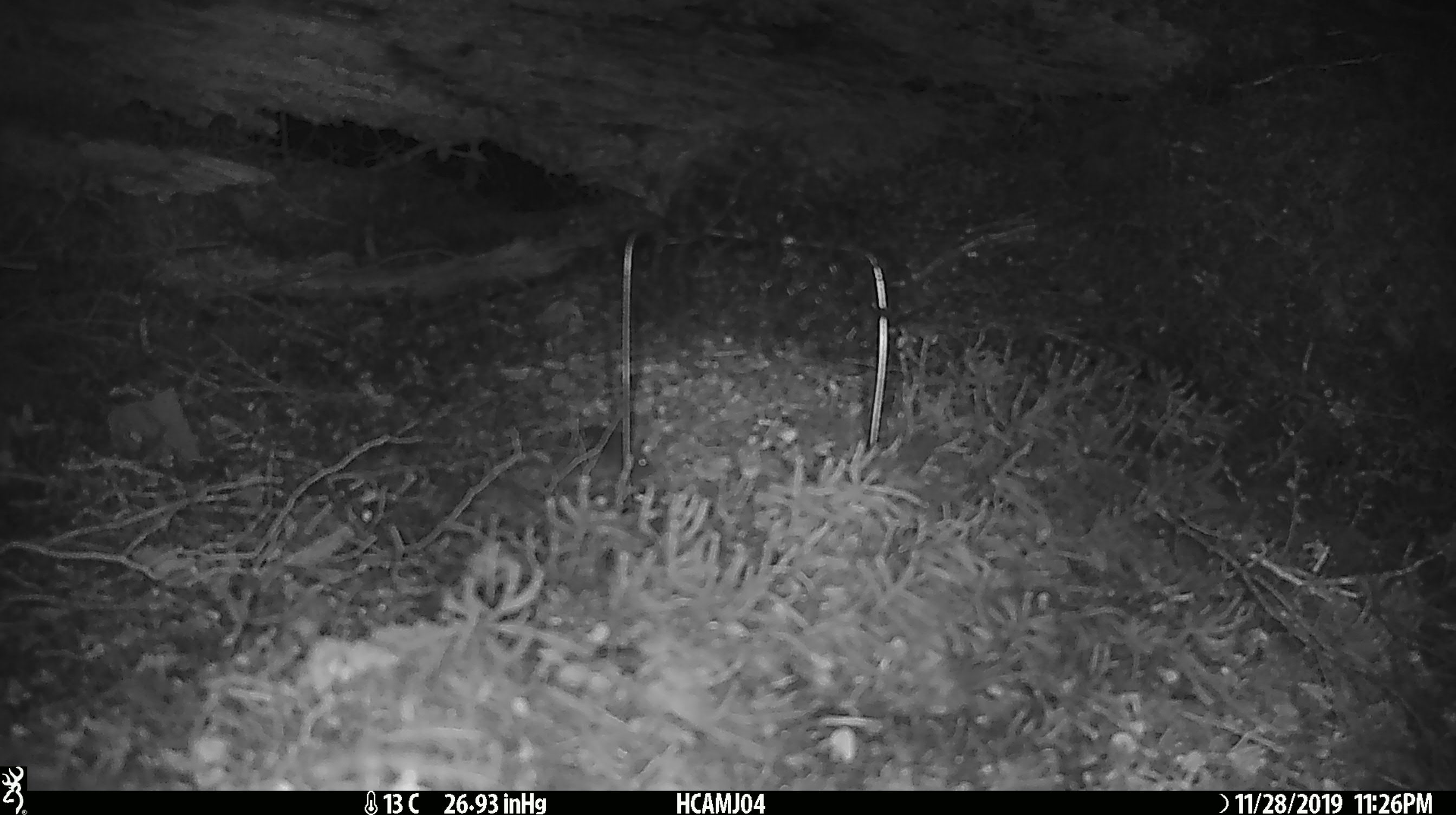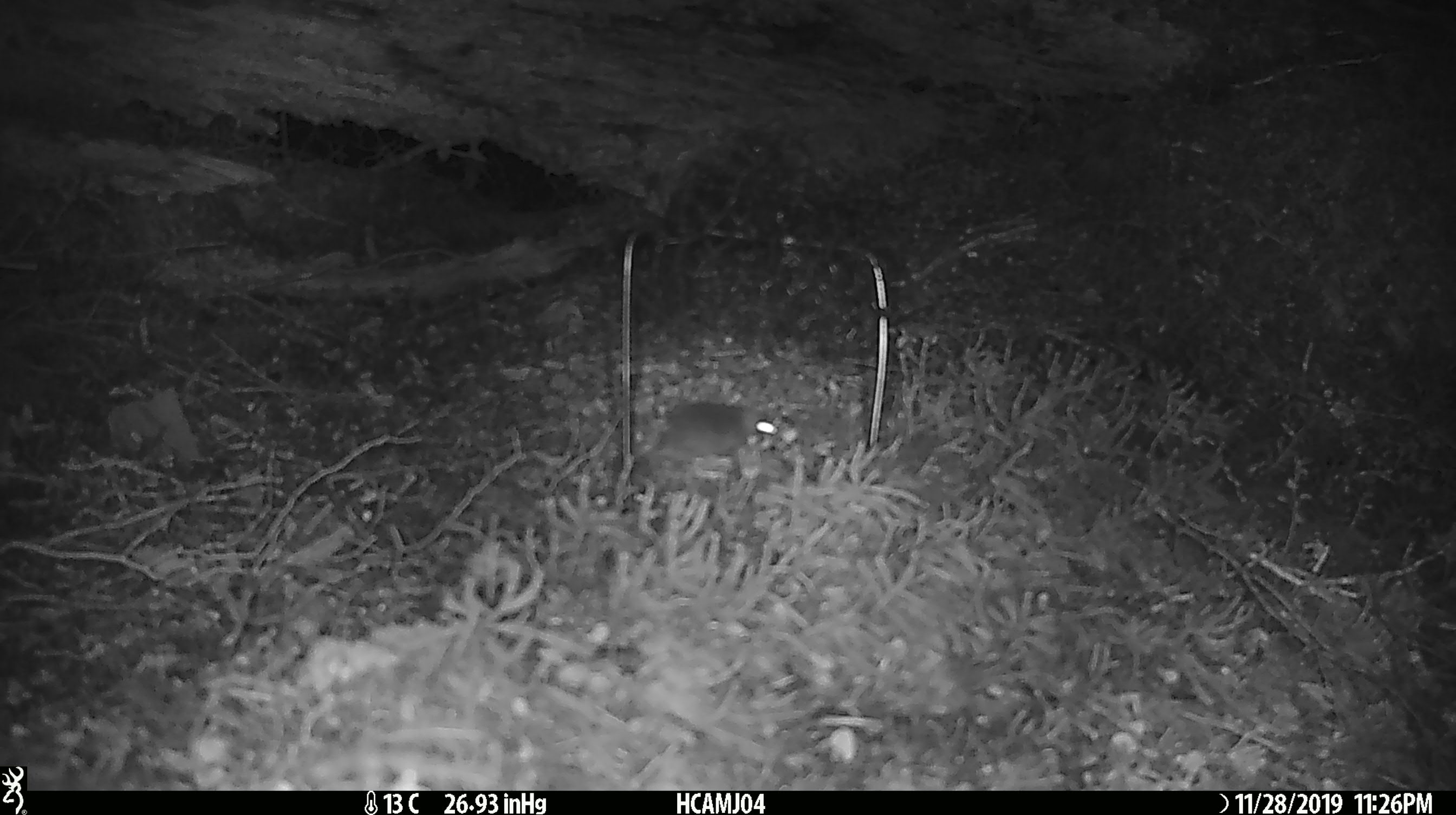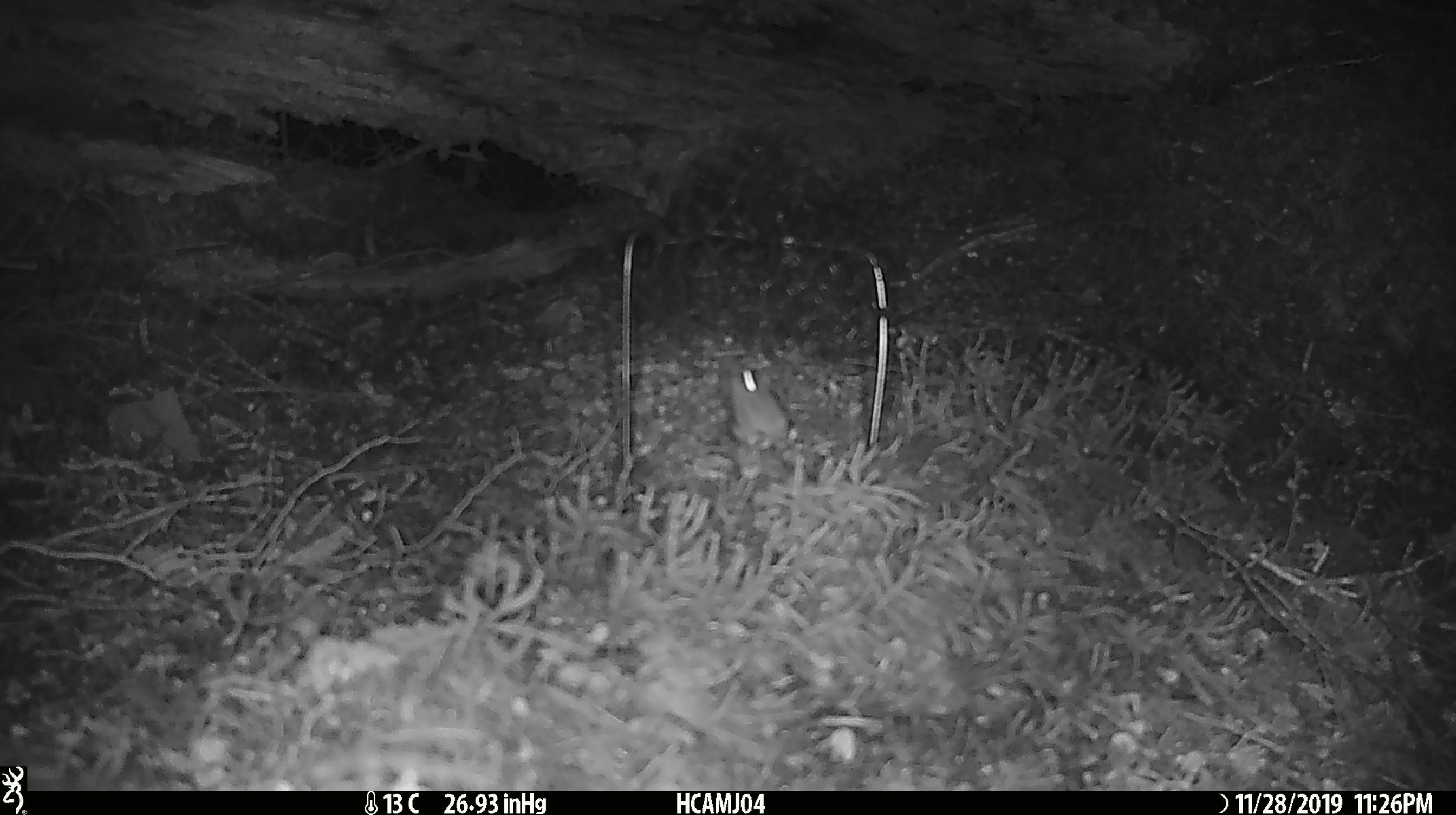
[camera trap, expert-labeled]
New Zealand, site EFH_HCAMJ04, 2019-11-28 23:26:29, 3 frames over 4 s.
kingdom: Animalia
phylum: Chordata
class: Mammalia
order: Rodentia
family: Muridae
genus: Mus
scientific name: Mus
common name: mouse